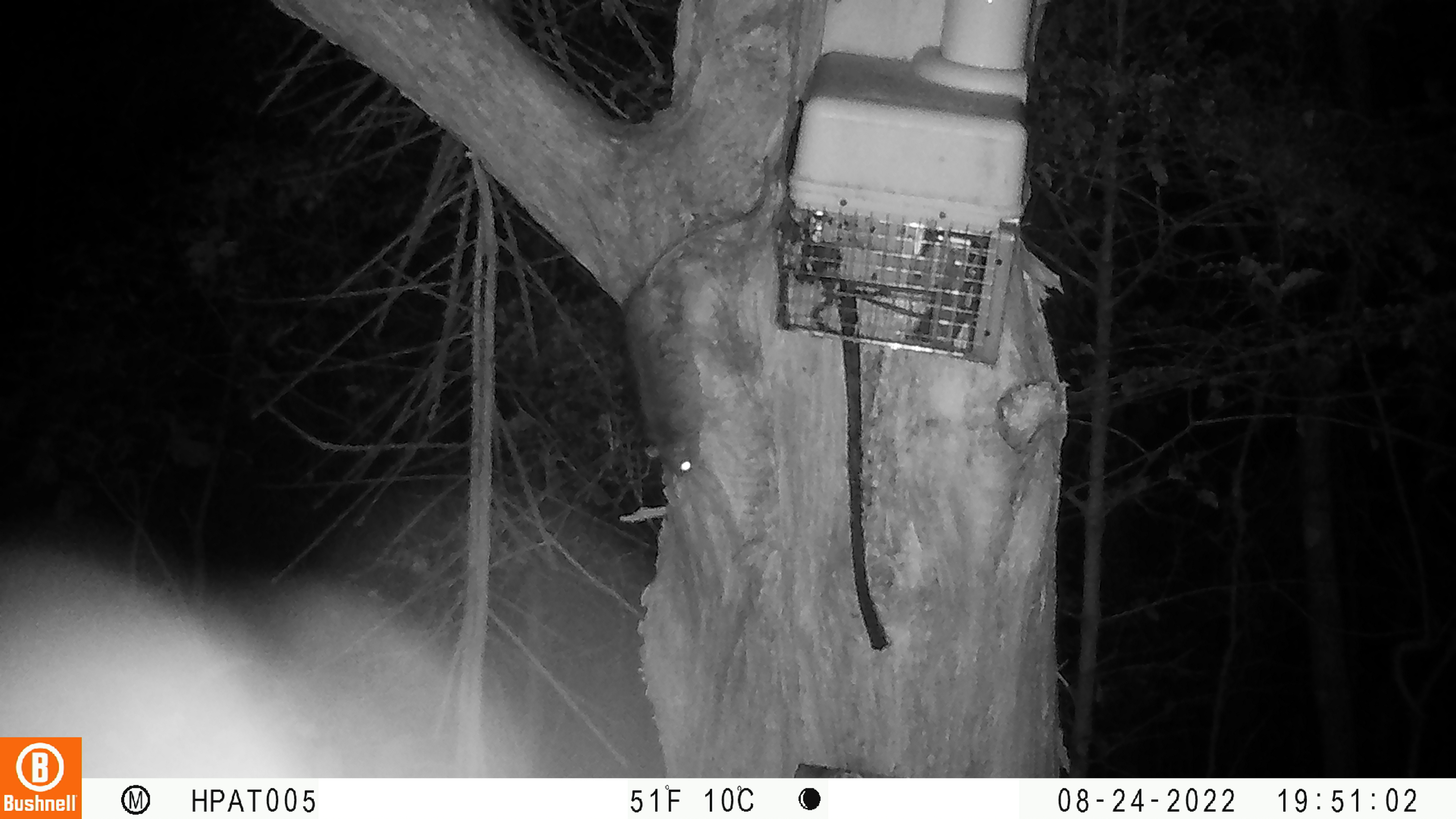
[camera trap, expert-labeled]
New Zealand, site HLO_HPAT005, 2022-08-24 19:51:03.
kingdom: Animalia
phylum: Chordata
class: Mammalia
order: Rodentia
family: Muridae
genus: Rattus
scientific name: Rattus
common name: rat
Rat (Rattus).